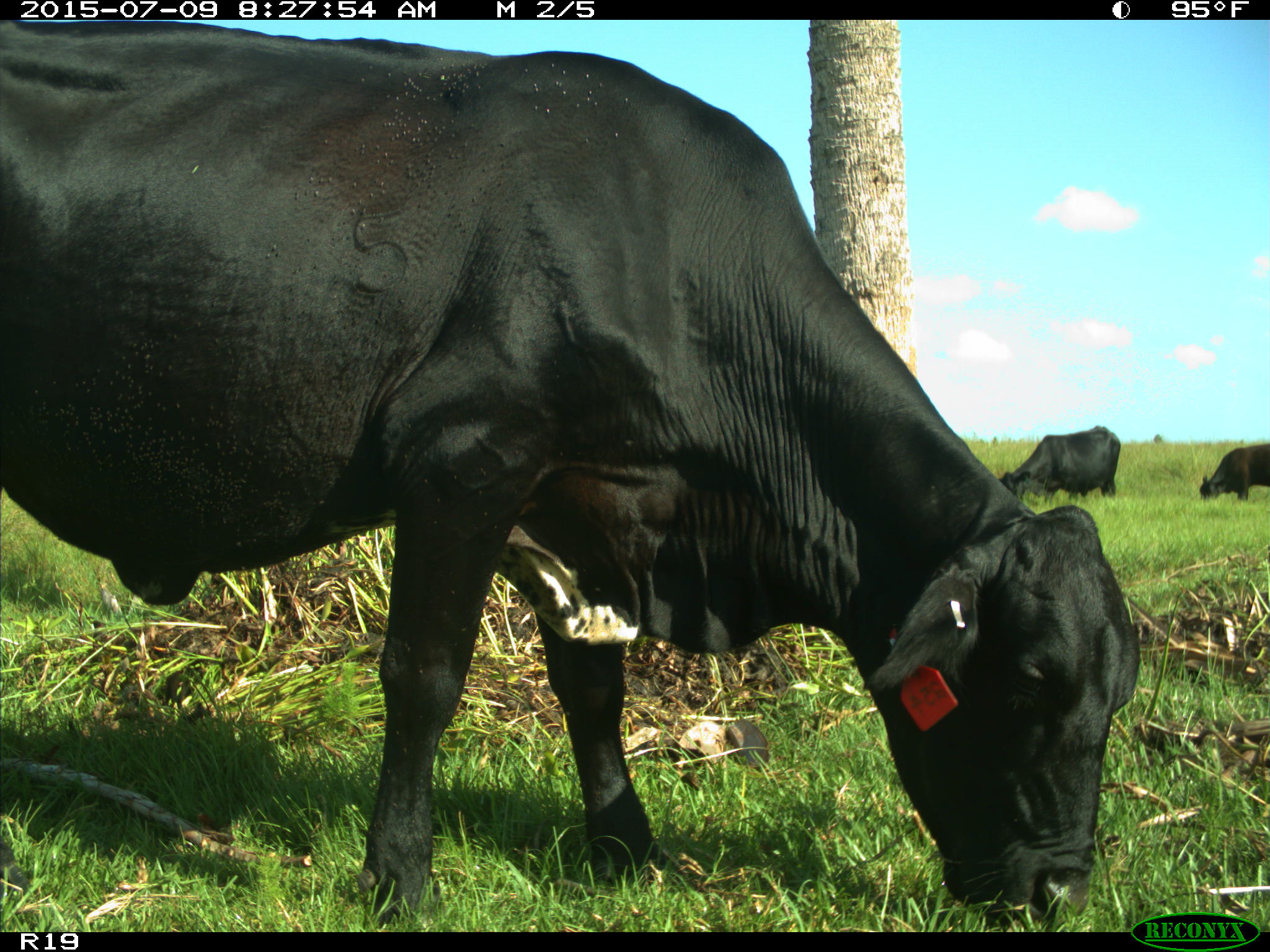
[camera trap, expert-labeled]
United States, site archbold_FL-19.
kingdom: Animalia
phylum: Chordata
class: Mammalia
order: Artiodactyla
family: Bovidae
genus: Bos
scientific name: Bos taurus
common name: domestic cow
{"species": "Bos taurus (domestic cow)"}